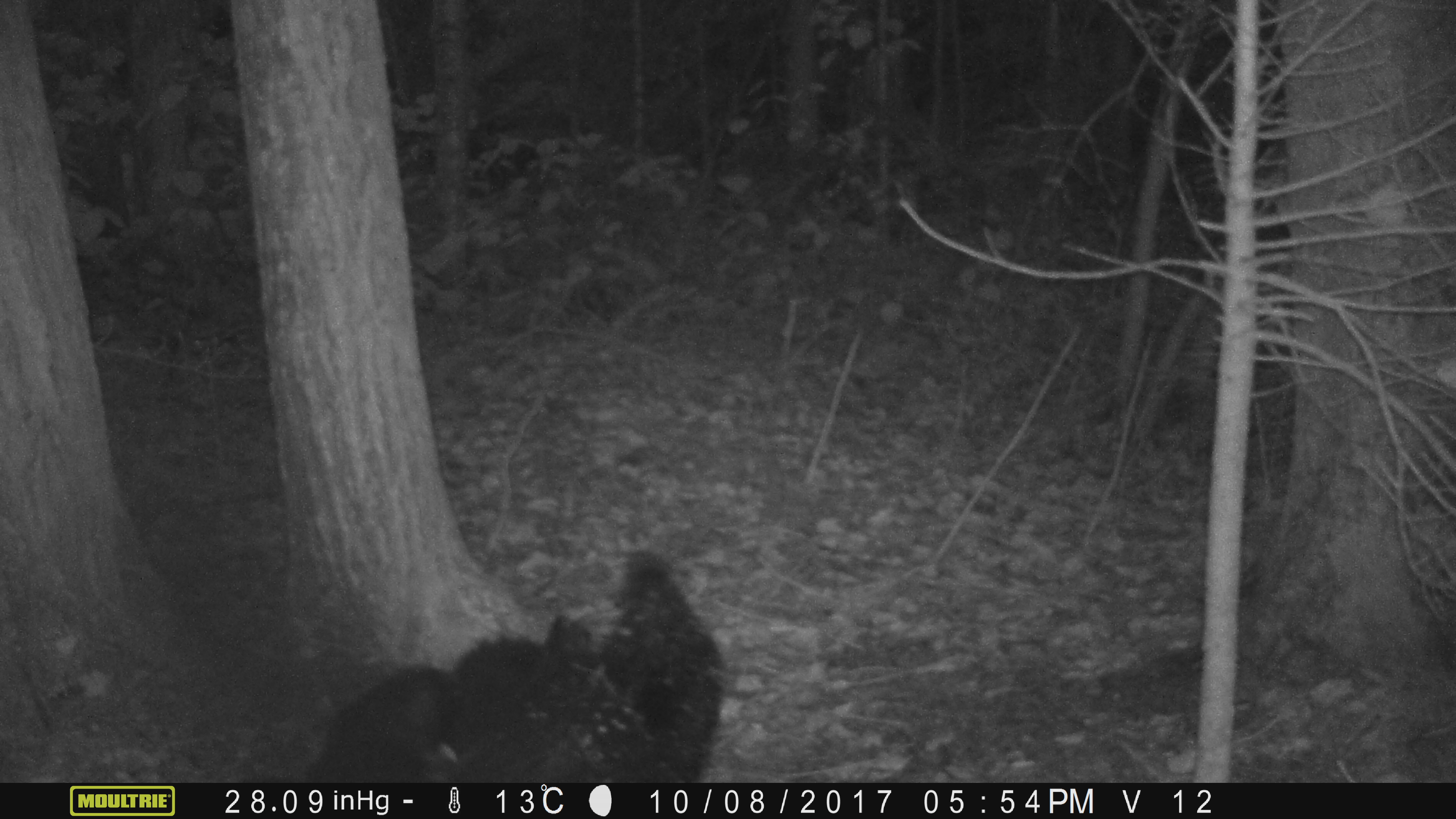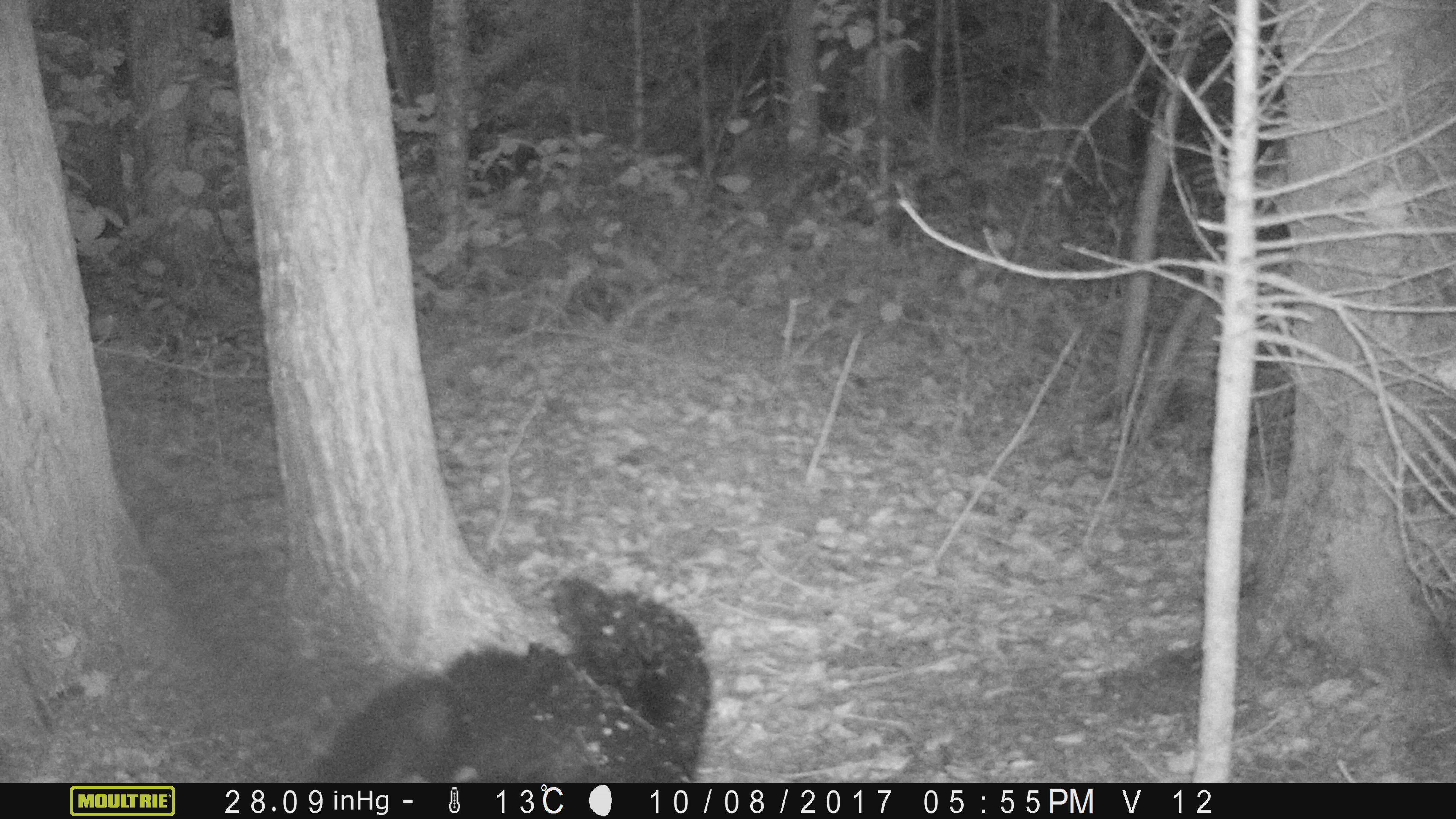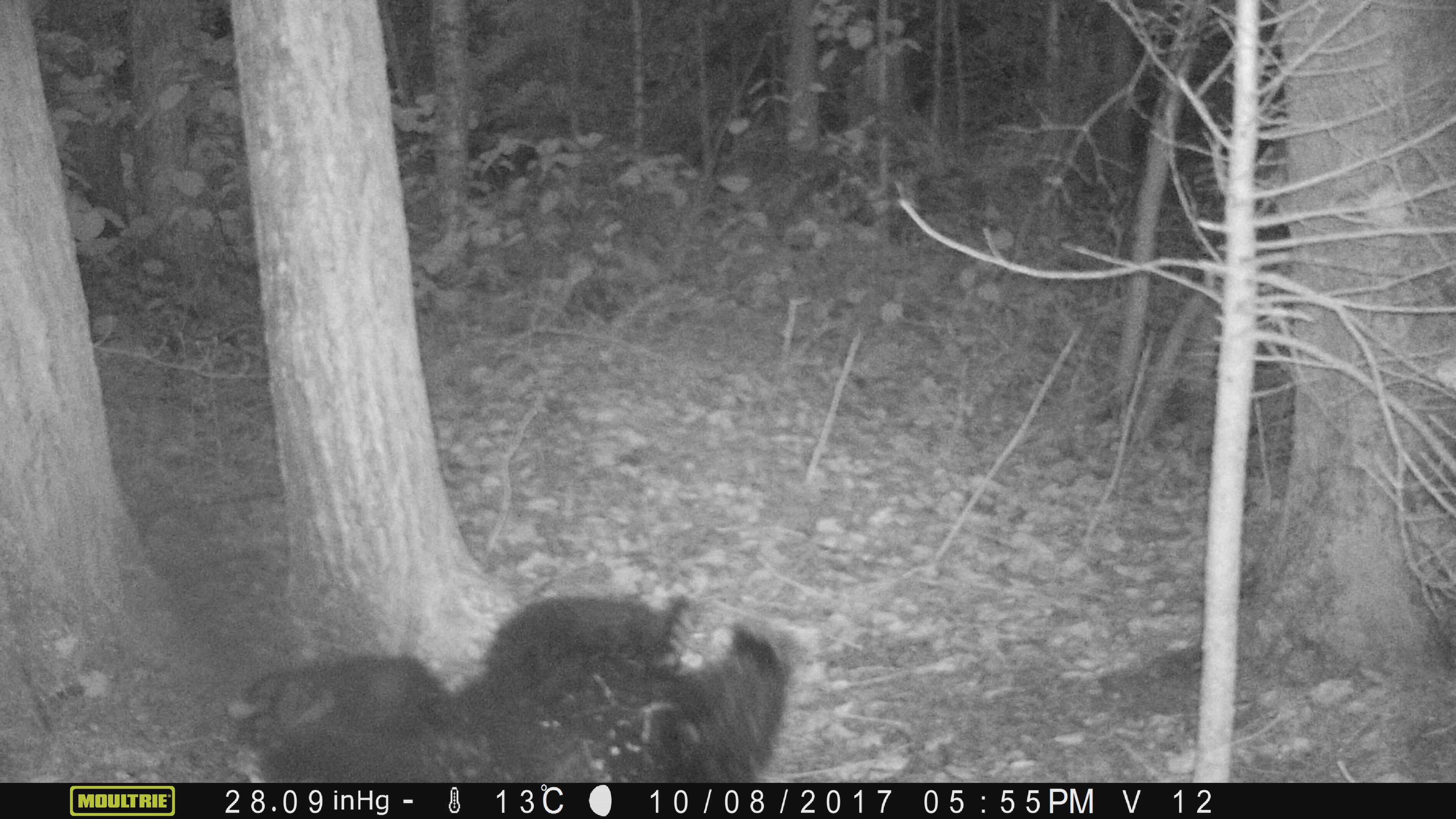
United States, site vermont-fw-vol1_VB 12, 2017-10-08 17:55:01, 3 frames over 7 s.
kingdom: Animalia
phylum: Chordata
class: Mammalia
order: Carnivora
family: Ursidae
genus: Ursus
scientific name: Ursus americanus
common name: black bear